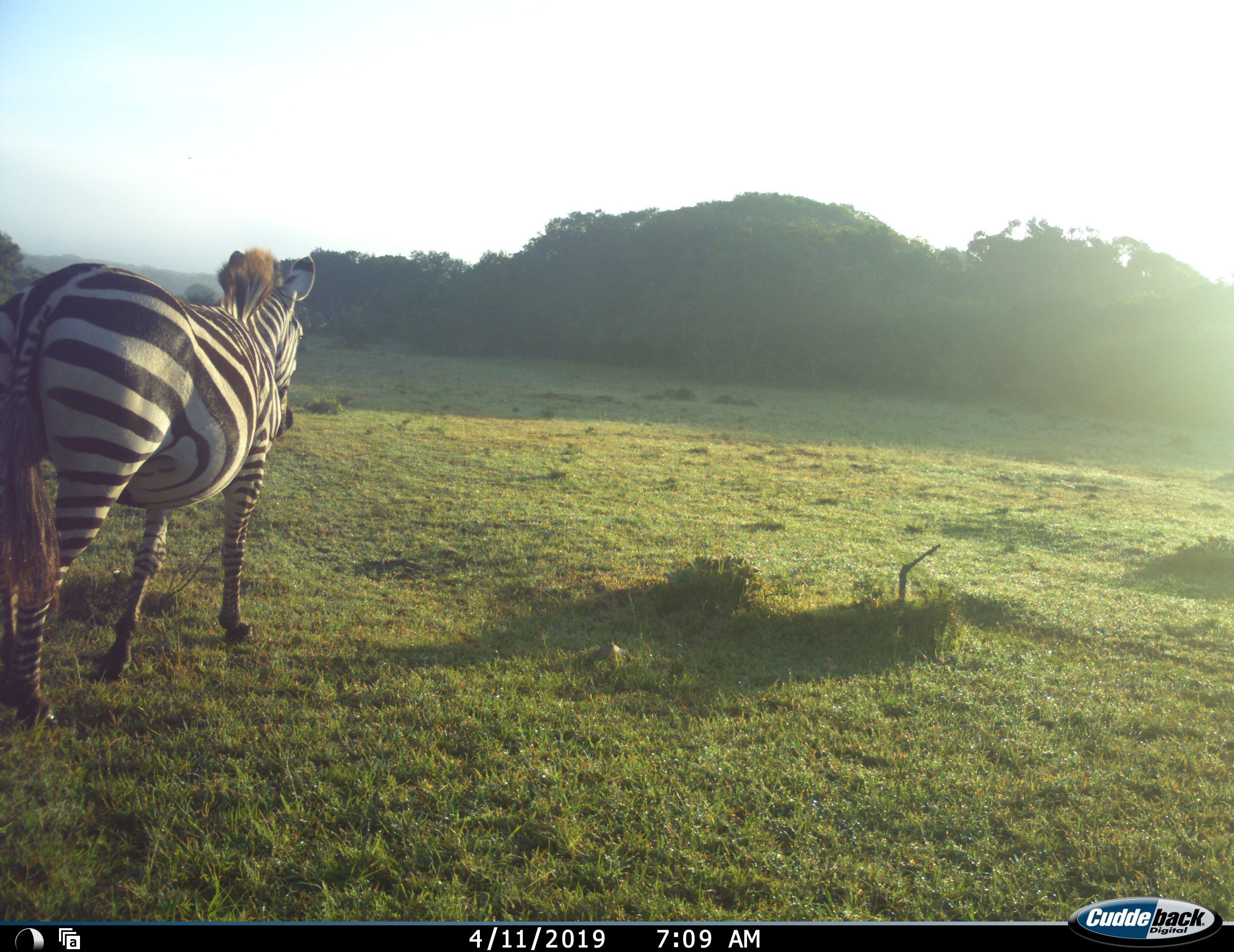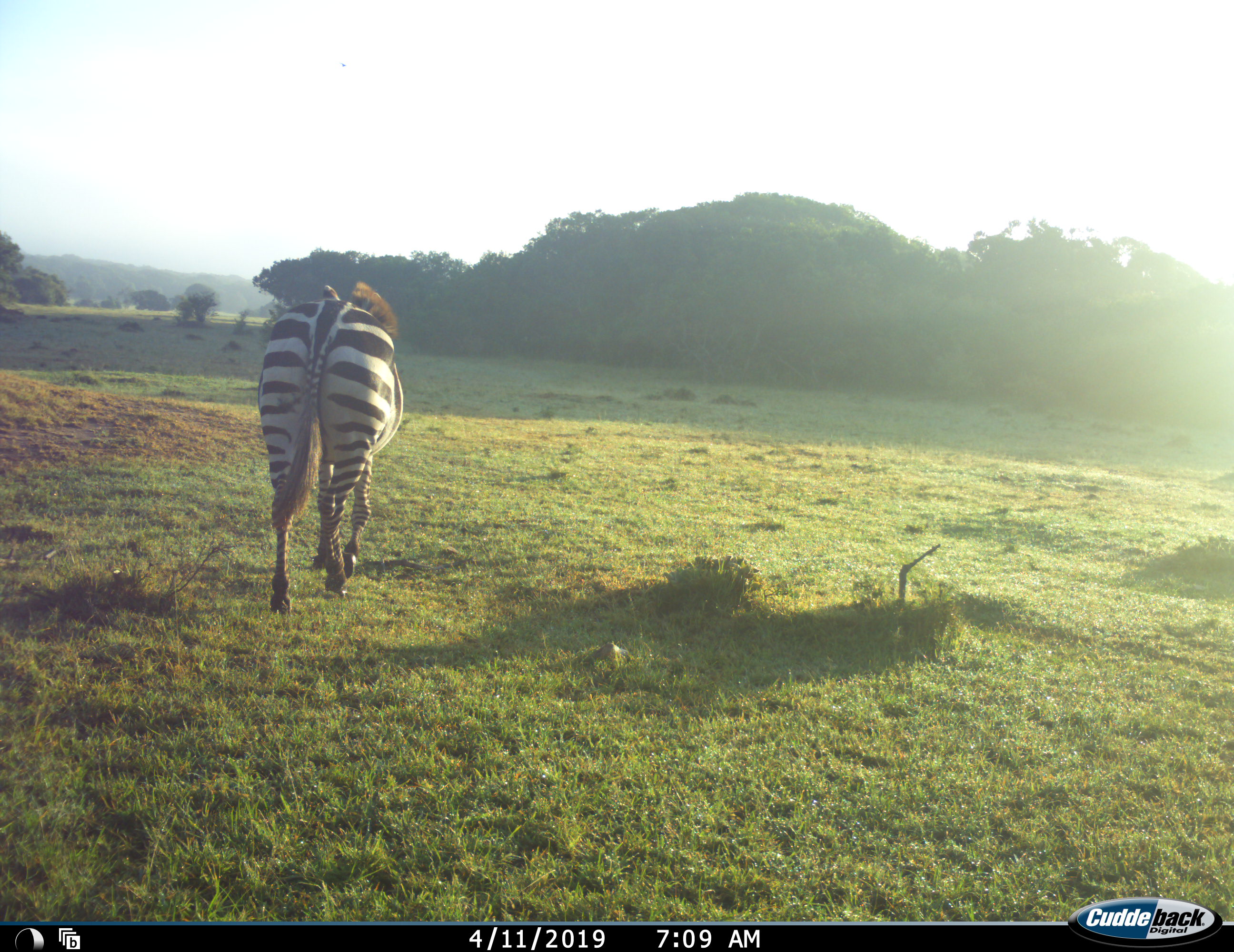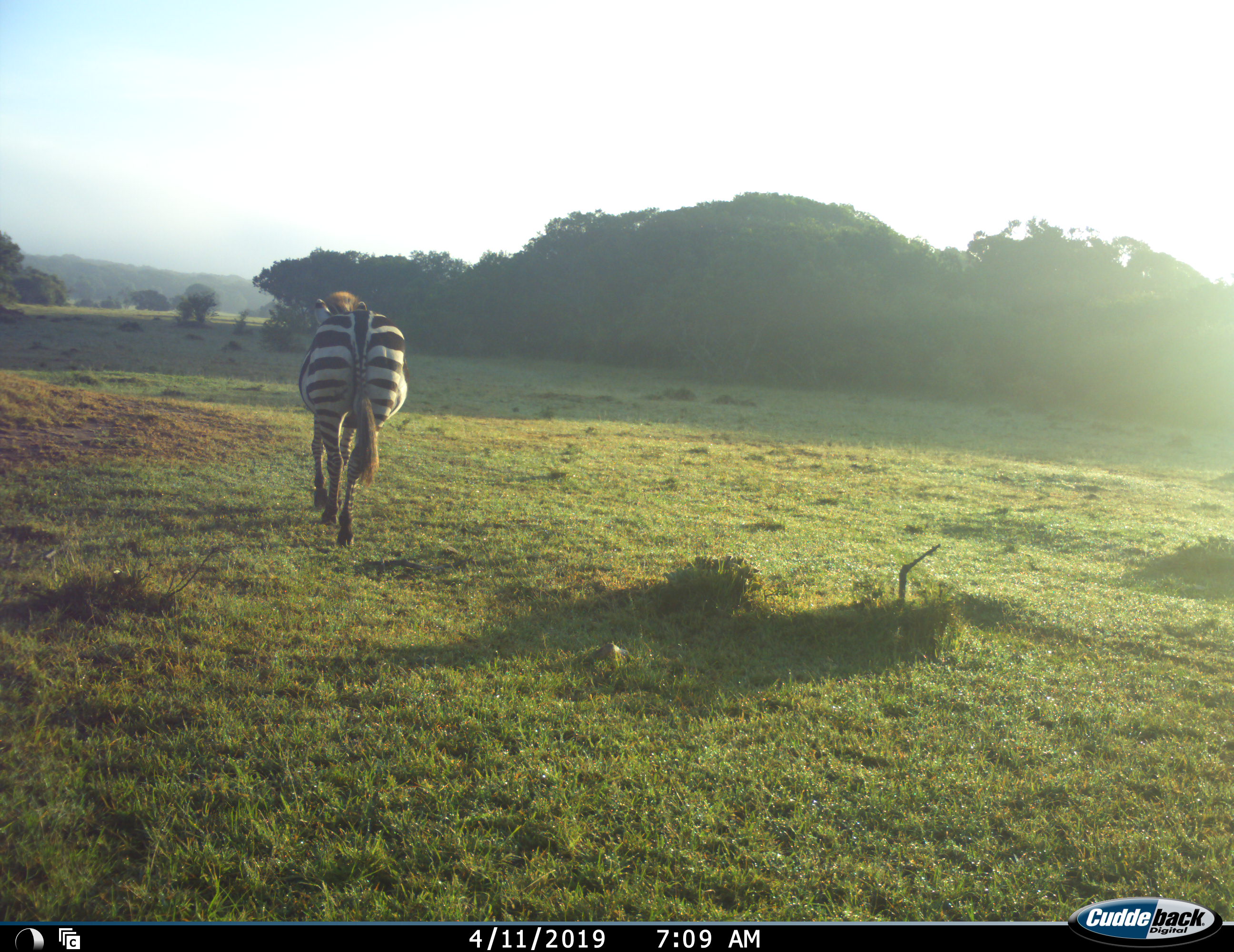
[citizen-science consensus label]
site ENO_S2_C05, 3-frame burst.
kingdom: Animalia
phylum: Chordata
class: Mammalia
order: Perissodactyla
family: Equidae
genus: Equus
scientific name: Equus quagga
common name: plains zebra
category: zebraplains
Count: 1.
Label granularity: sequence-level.